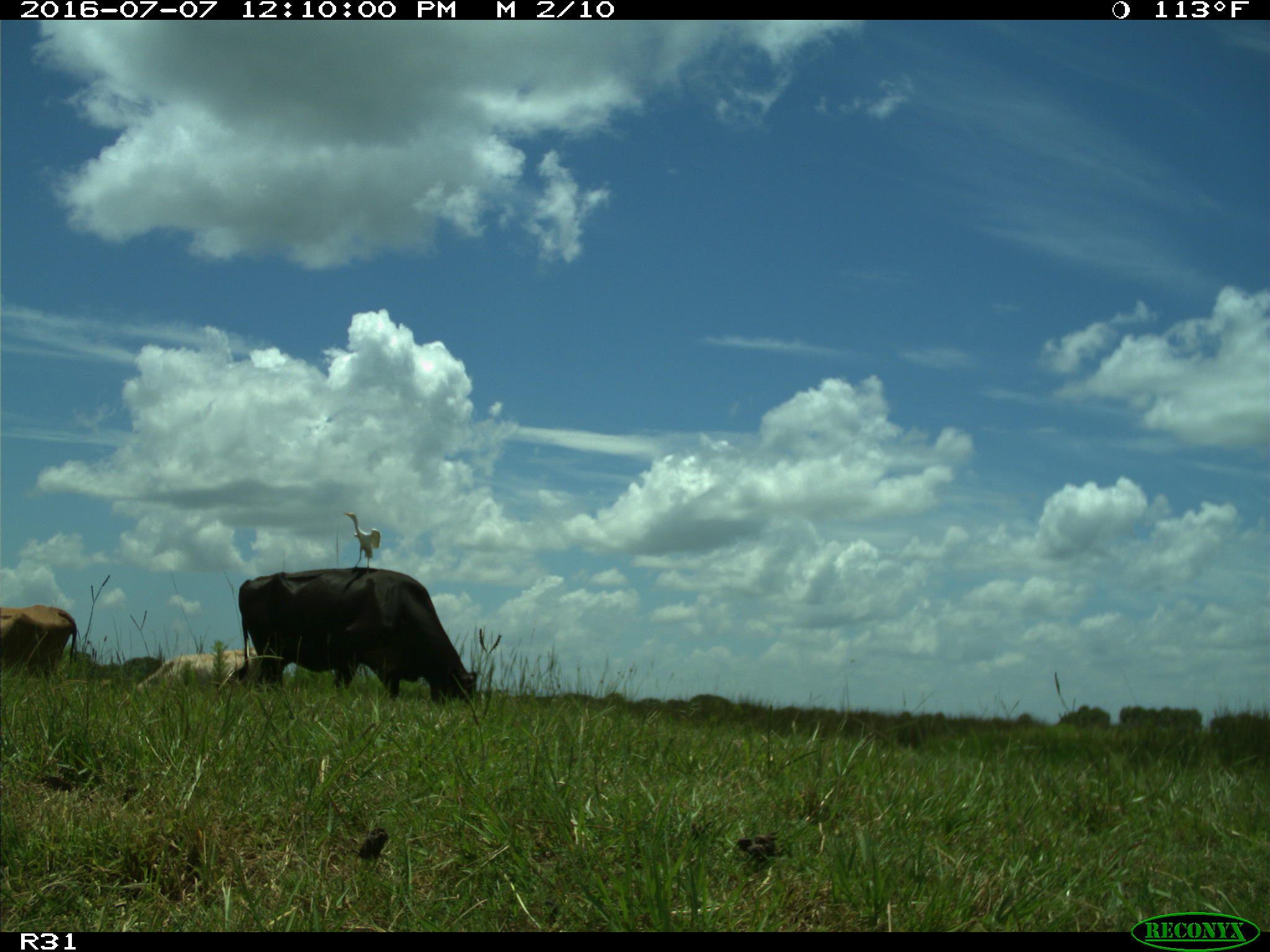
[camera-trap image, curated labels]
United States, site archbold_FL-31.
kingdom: Animalia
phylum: Chordata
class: Mammalia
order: Artiodactyla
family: Bovidae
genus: Bos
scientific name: Bos taurus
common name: domestic cow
Bos taurus (domestic cow).